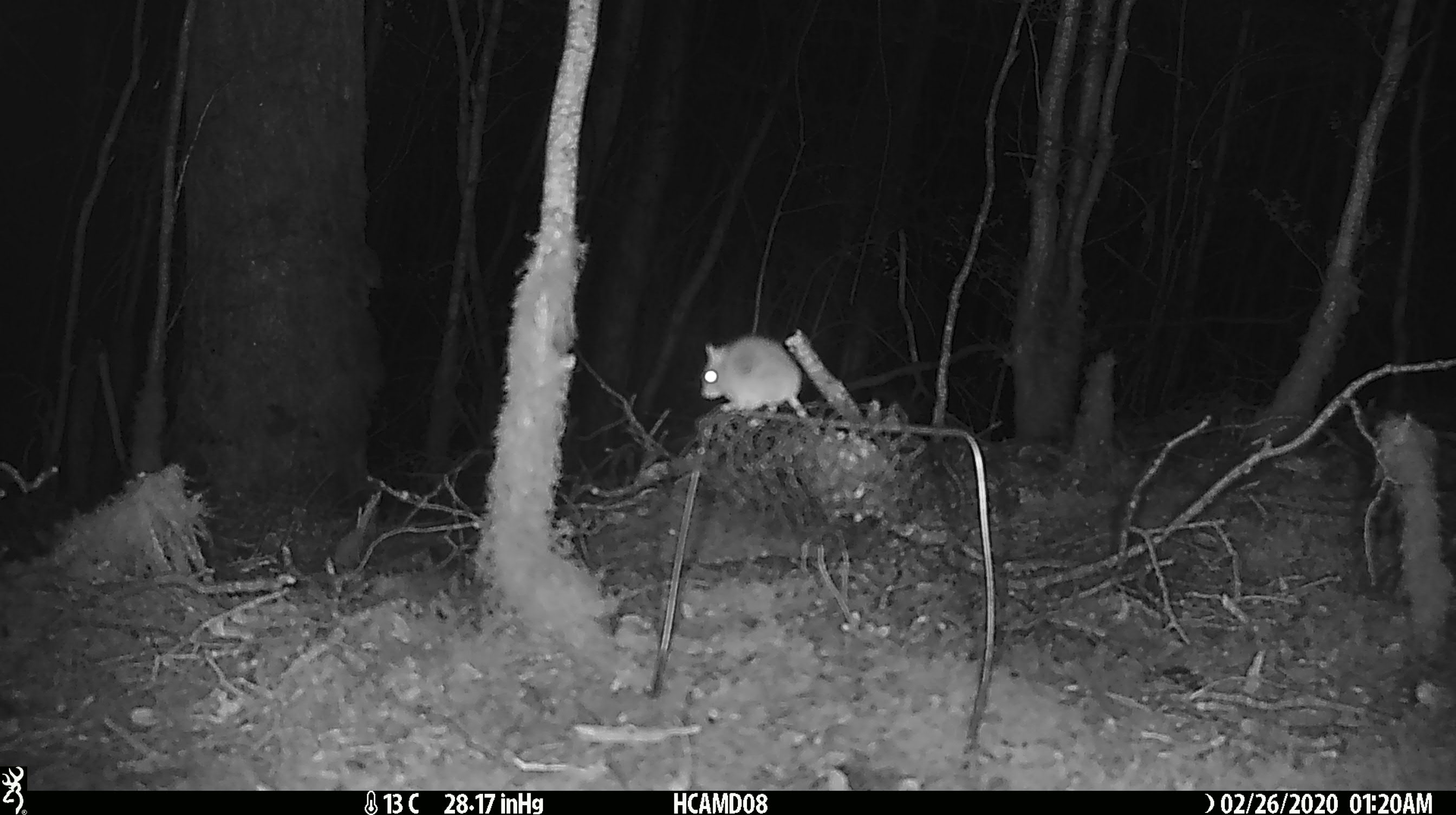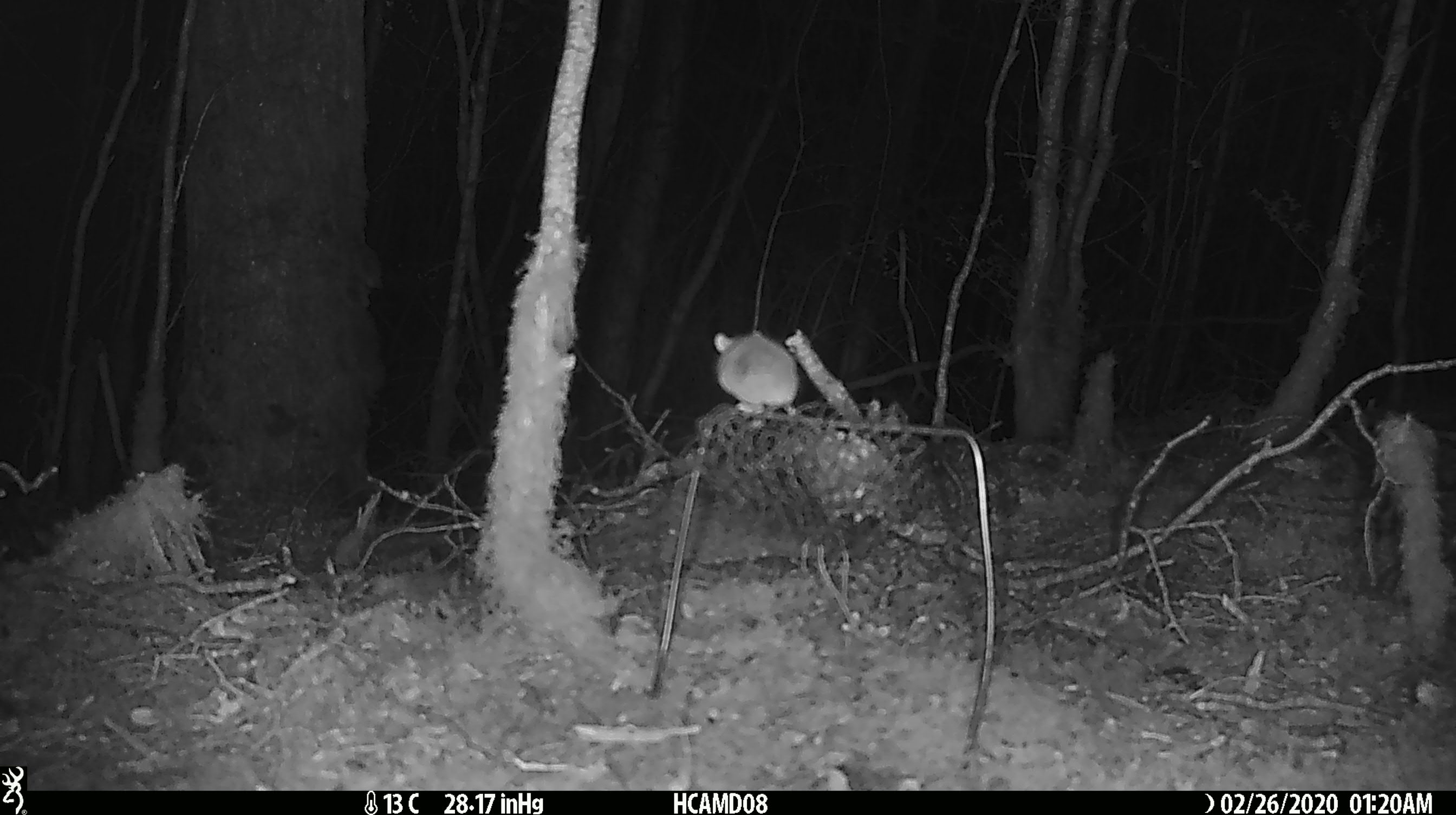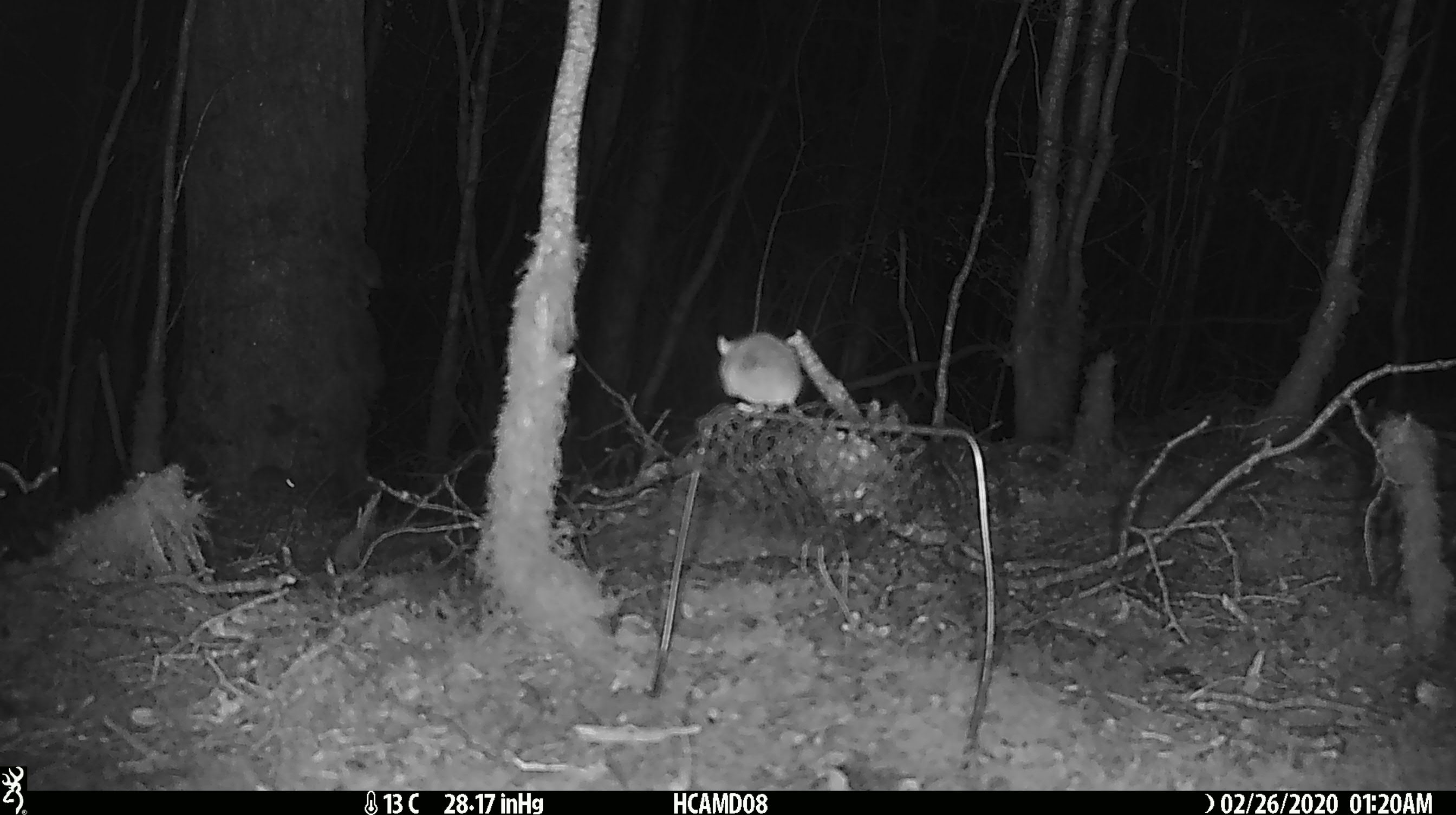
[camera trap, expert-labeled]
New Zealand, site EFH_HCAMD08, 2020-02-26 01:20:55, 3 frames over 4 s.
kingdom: Animalia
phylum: Chordata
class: Mammalia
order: Rodentia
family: Muridae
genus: Mus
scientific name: Mus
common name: mouse